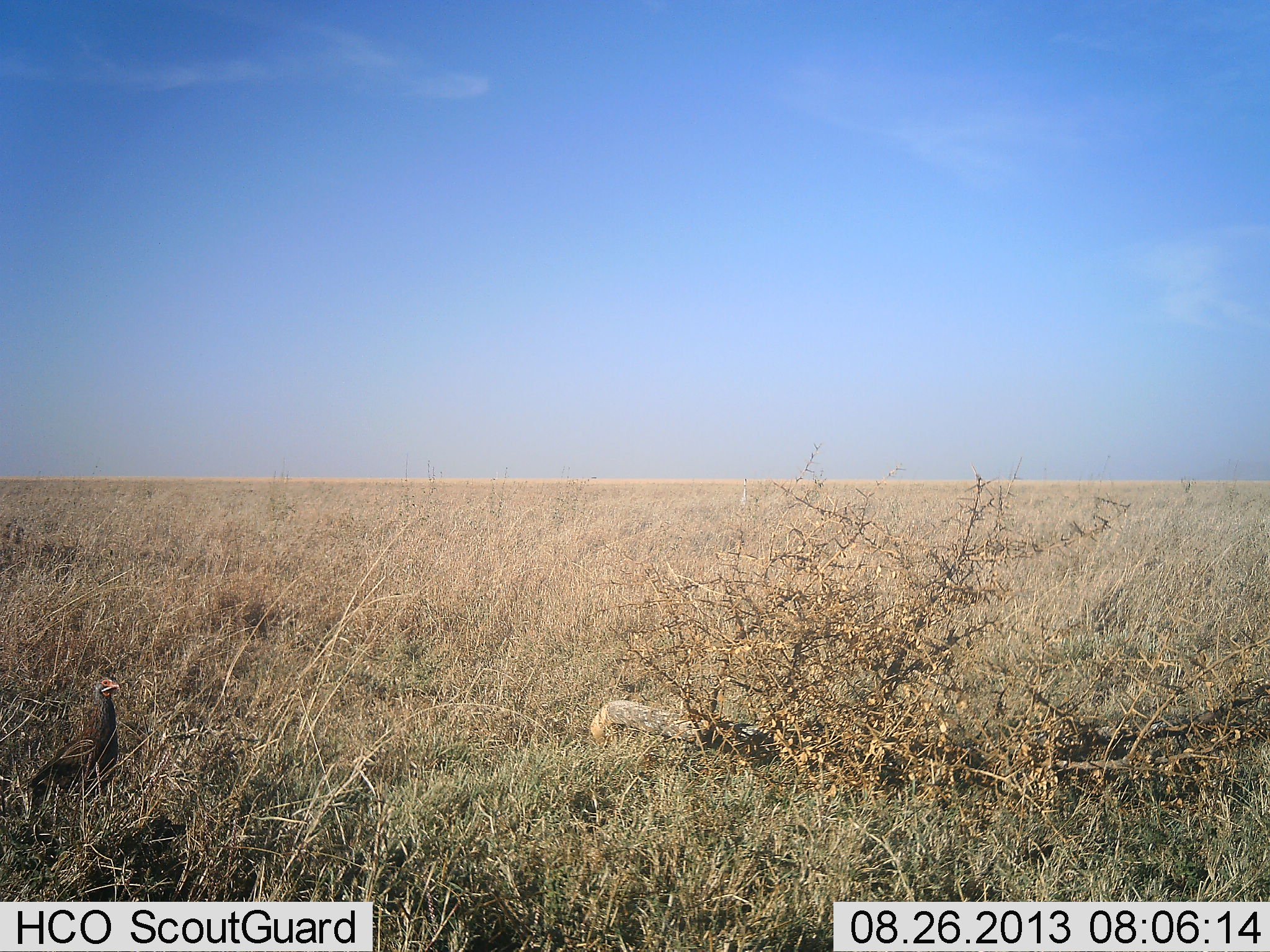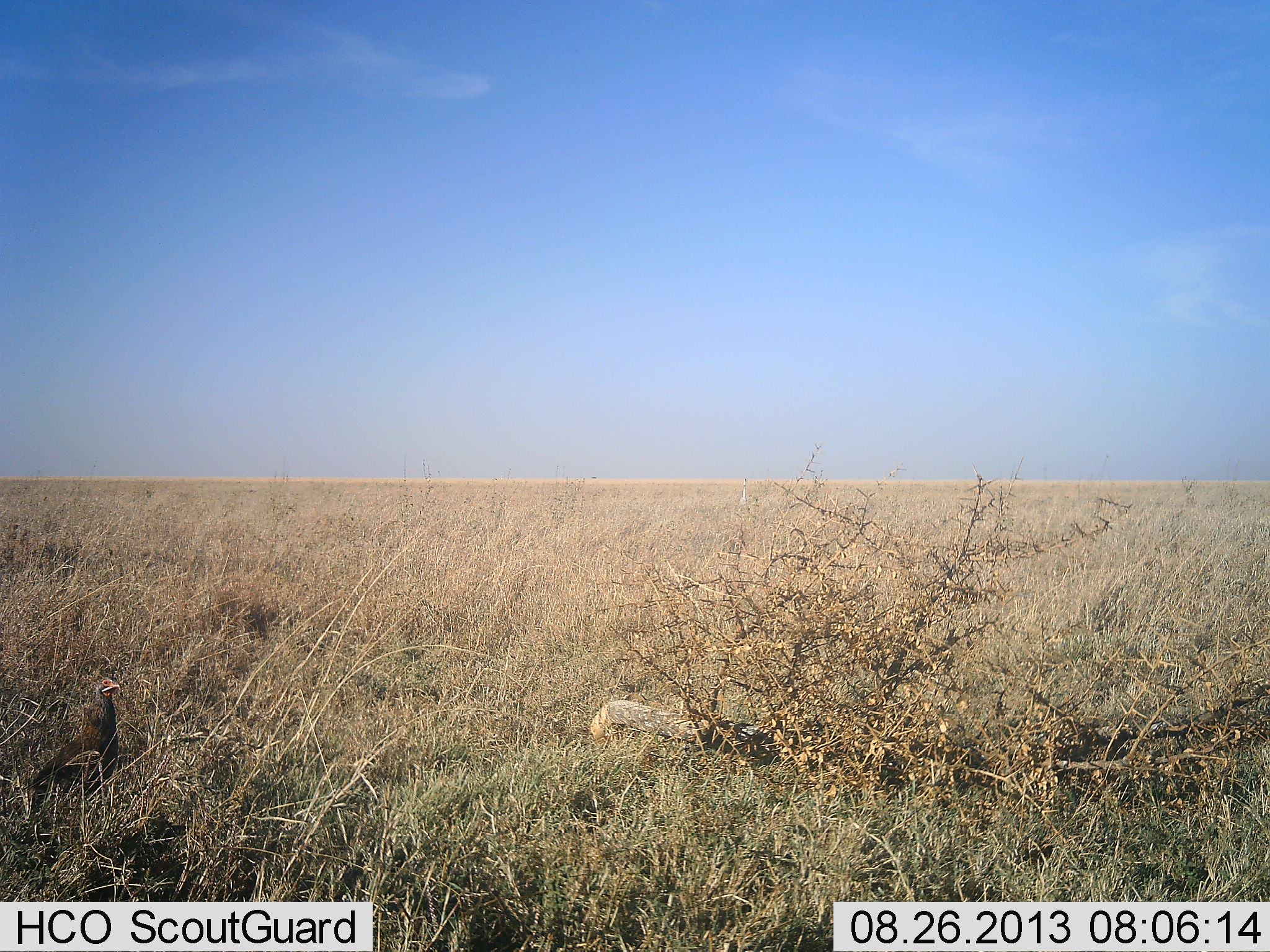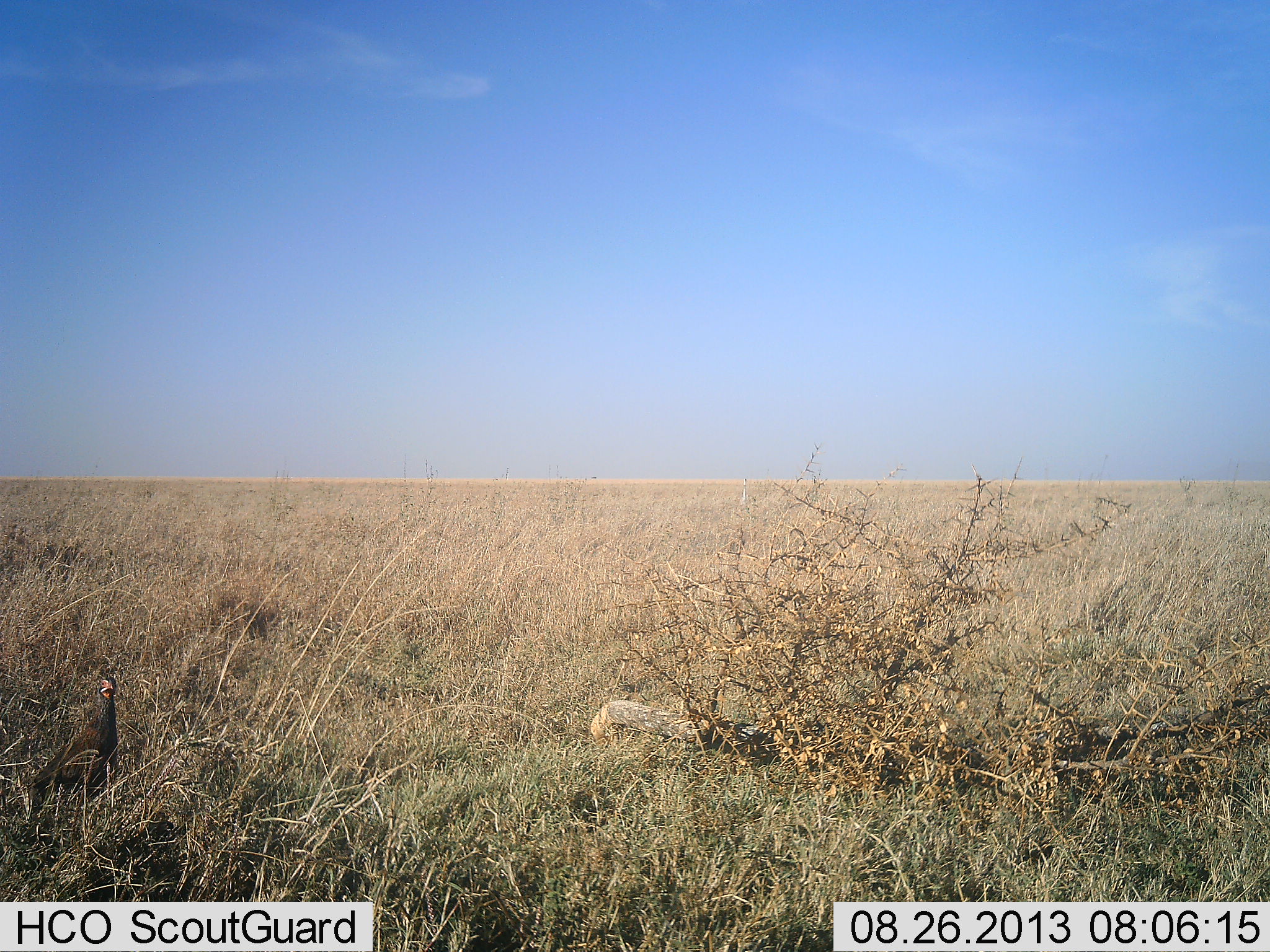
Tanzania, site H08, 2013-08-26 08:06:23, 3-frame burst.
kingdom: Animalia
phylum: Chordata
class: Aves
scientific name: Aves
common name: bird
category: otherbird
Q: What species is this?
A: Otherbird (bird) (Aves).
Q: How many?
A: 1.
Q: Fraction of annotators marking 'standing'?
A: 100%.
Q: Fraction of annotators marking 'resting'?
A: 0%.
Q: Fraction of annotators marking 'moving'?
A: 0%.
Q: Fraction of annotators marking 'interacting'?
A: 0%.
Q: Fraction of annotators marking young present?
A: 0%.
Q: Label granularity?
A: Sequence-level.